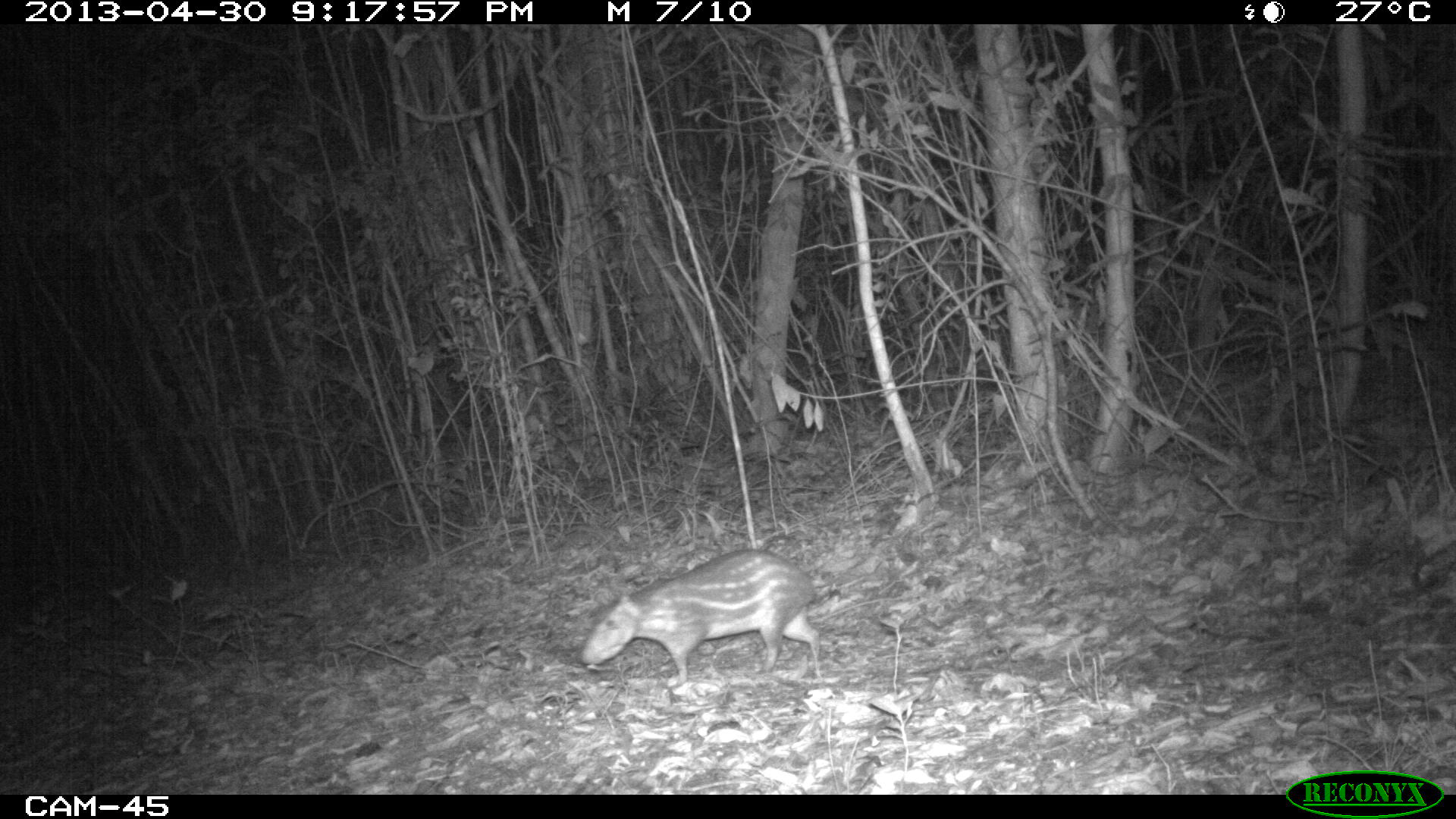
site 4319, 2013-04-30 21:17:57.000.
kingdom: Animalia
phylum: Chordata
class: Mammalia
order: Rodentia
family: Cuniculidae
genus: Cuniculus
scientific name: Cuniculus paca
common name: lowland paca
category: agouti paca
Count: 1.